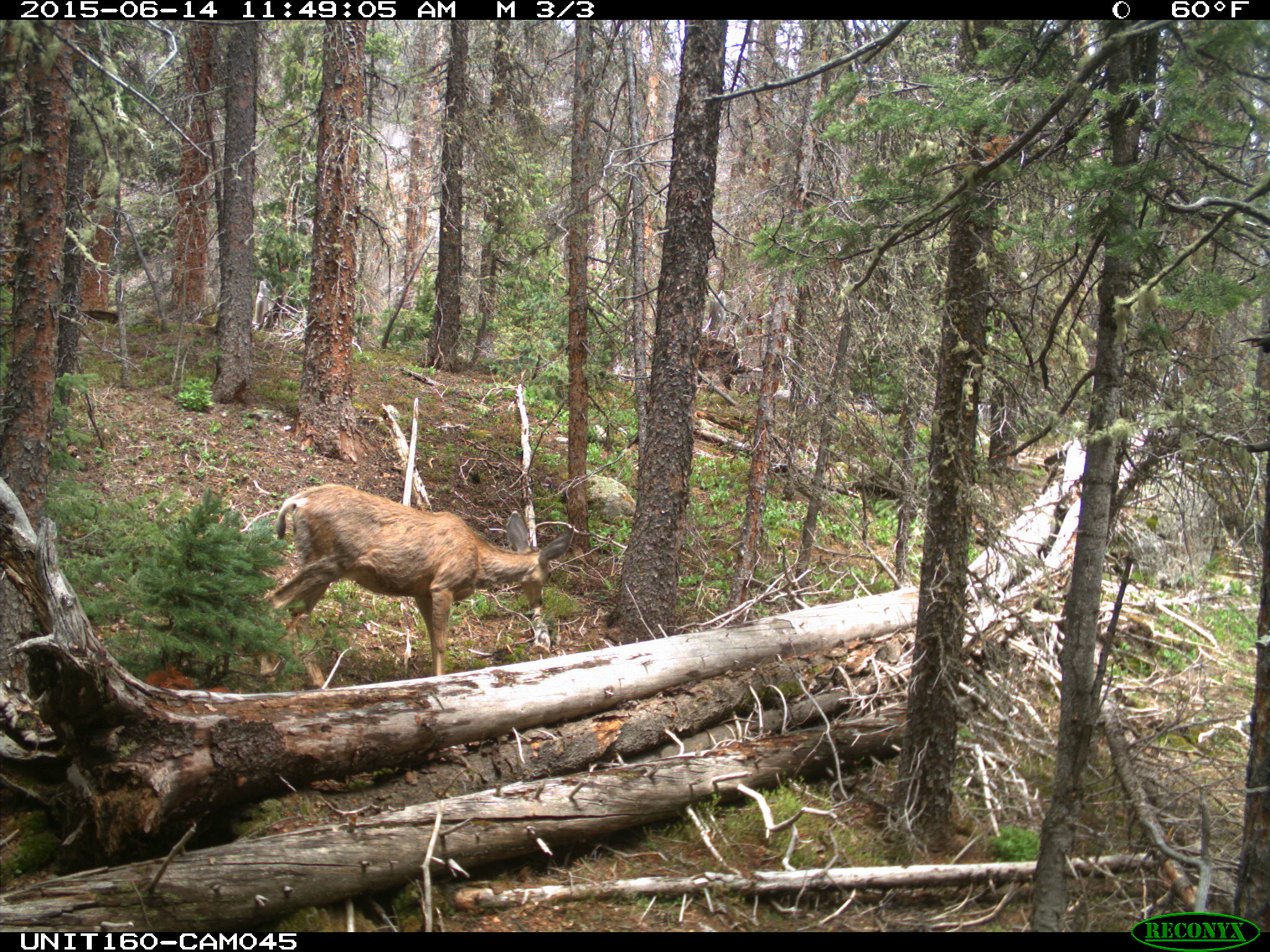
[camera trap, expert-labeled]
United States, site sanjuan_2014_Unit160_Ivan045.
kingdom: Animalia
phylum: Chordata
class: Mammalia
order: Artiodactyla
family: Cervidae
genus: Odocoileus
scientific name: Odocoileus hemionus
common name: mule deer